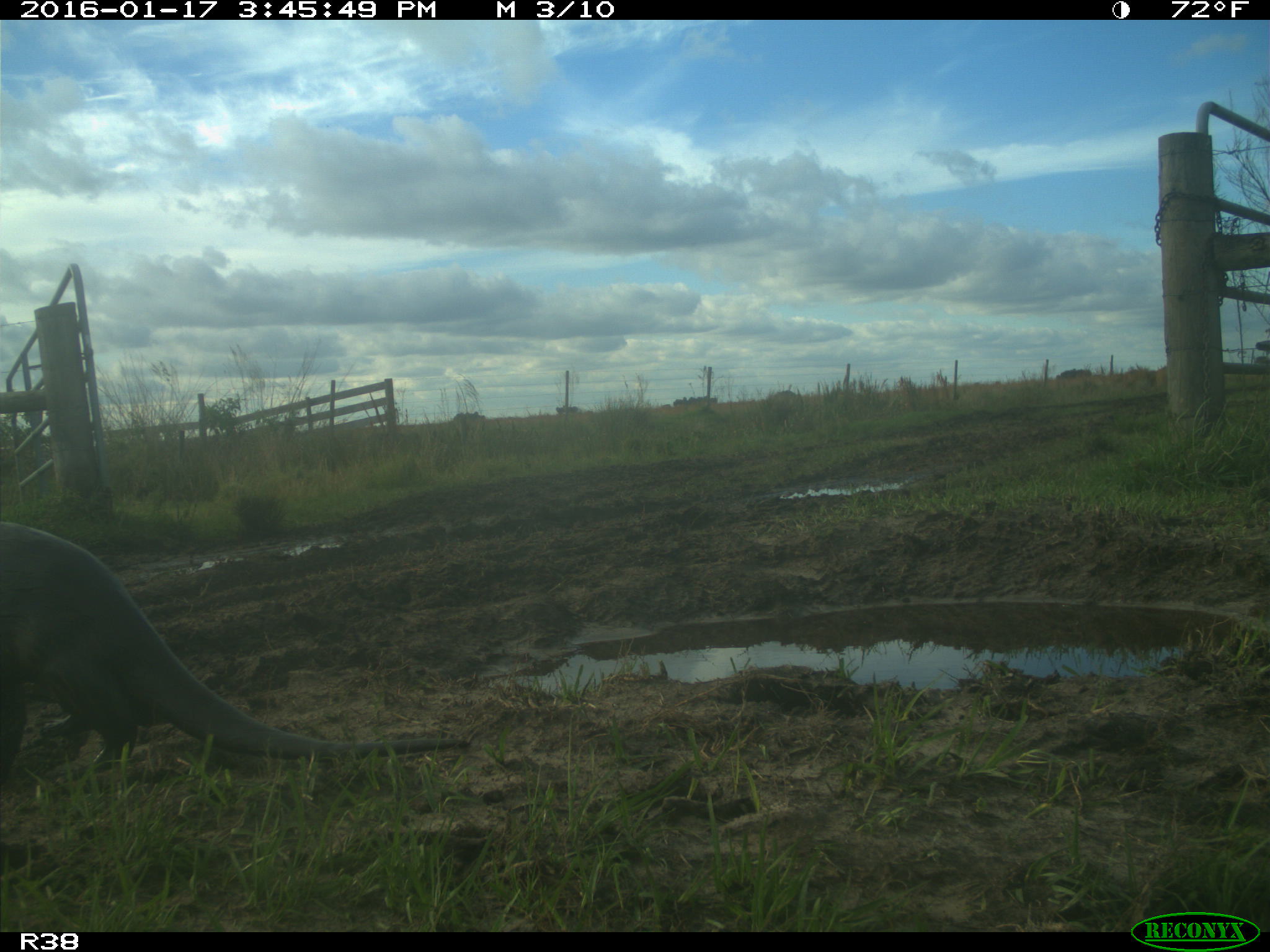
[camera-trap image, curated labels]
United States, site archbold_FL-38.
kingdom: Animalia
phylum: Chordata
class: Mammalia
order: Carnivora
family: Mustelidae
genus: Lontra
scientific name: Lontra canadensis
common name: north american river otter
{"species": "Lontra canadensis (north american river otter)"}